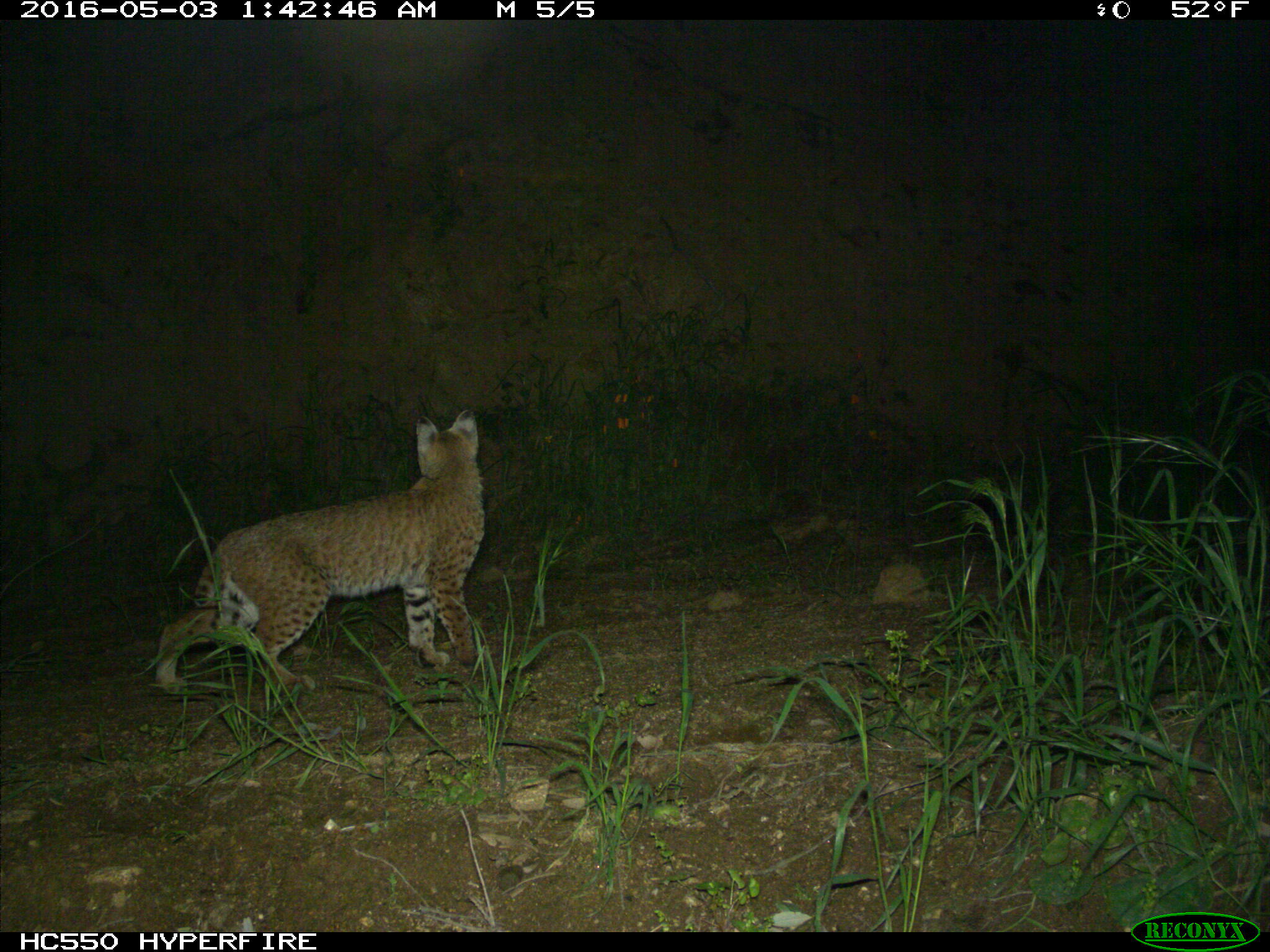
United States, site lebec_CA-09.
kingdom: Animalia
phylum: Chordata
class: Mammalia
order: Carnivora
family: Felidae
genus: Lynx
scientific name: Lynx rufus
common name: bobcat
Lynx rufus (bobcat).